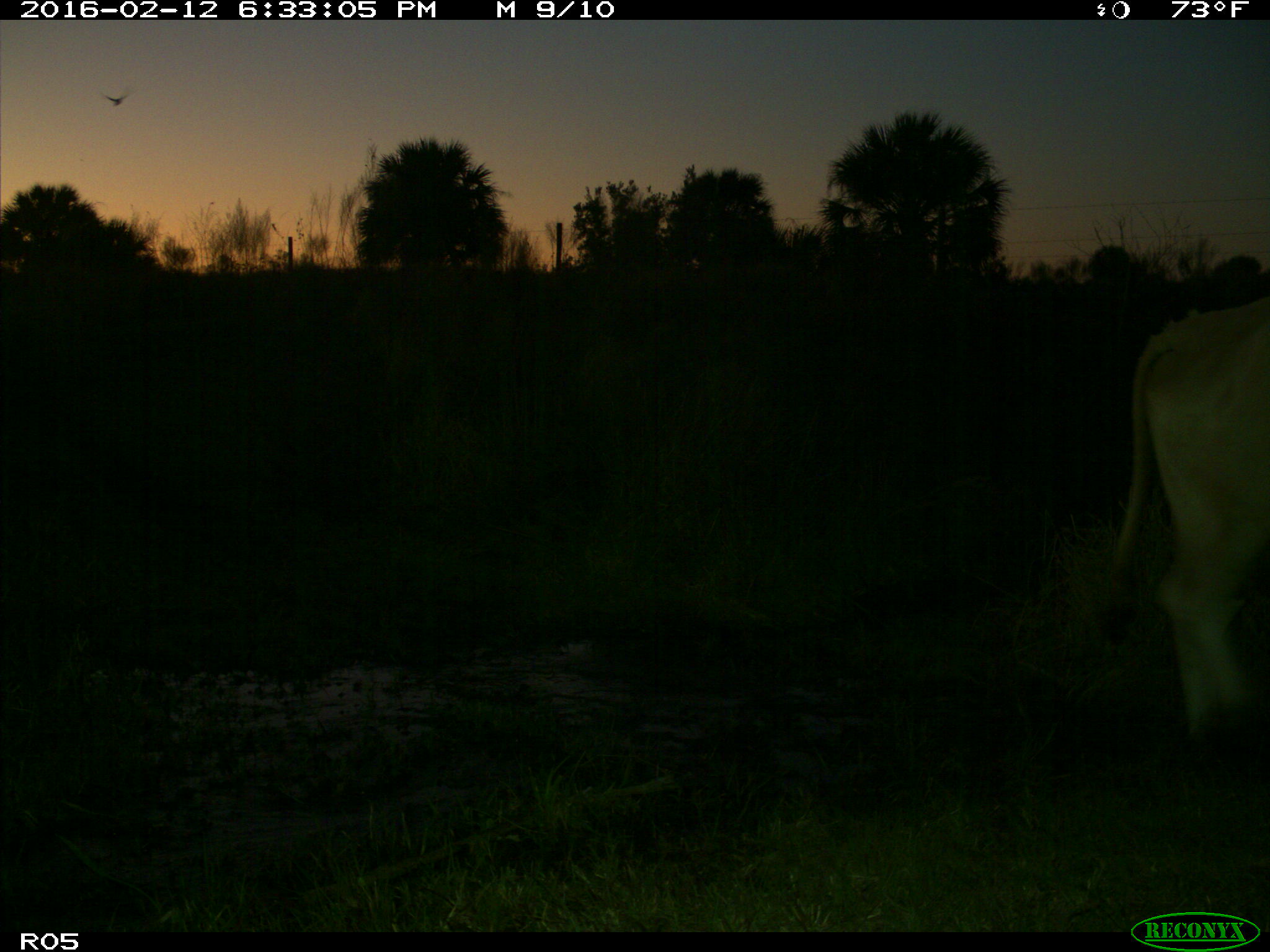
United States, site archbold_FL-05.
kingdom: Animalia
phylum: Chordata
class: Mammalia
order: Artiodactyla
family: Bovidae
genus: Bos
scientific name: Bos taurus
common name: domestic cow